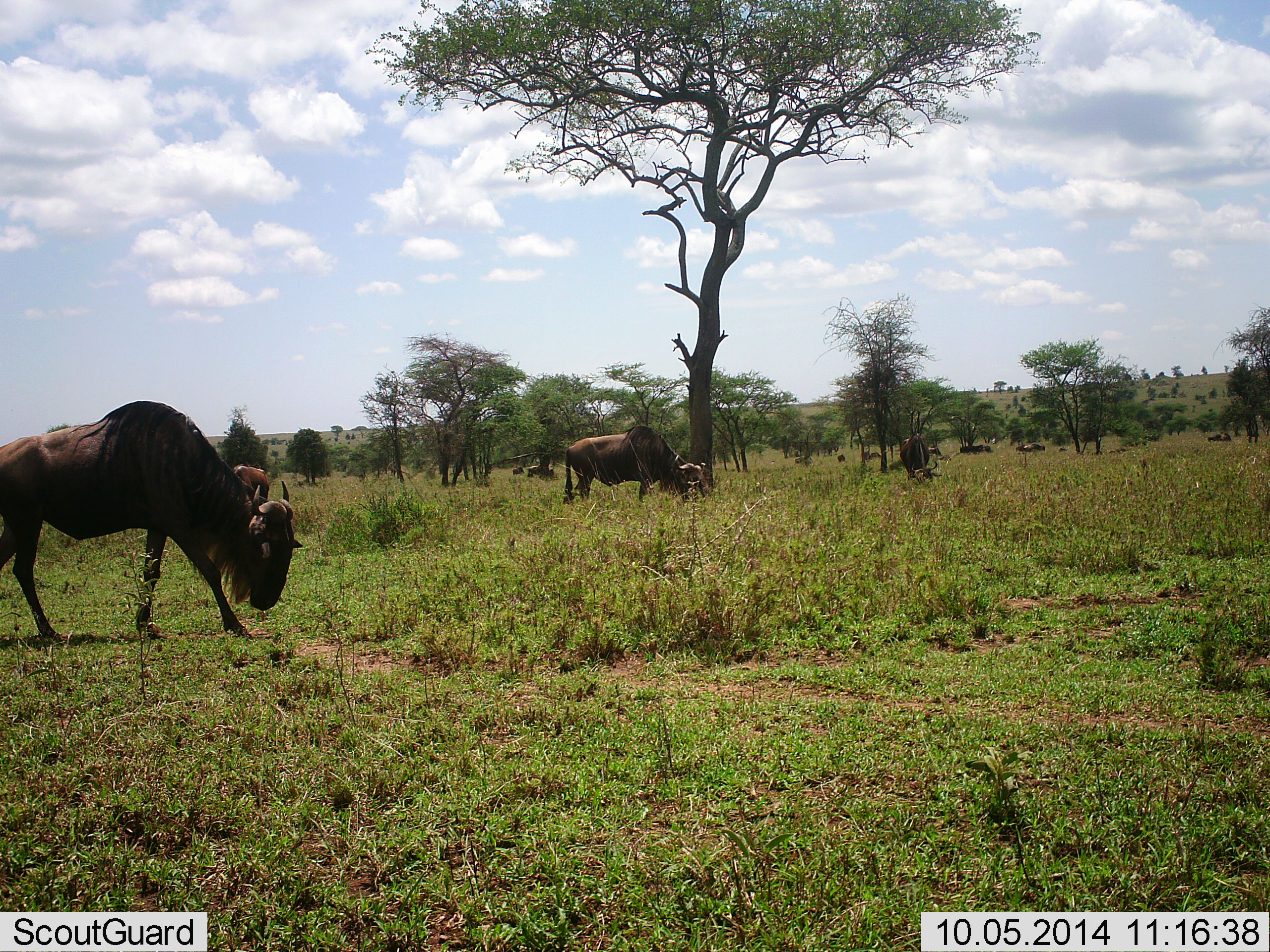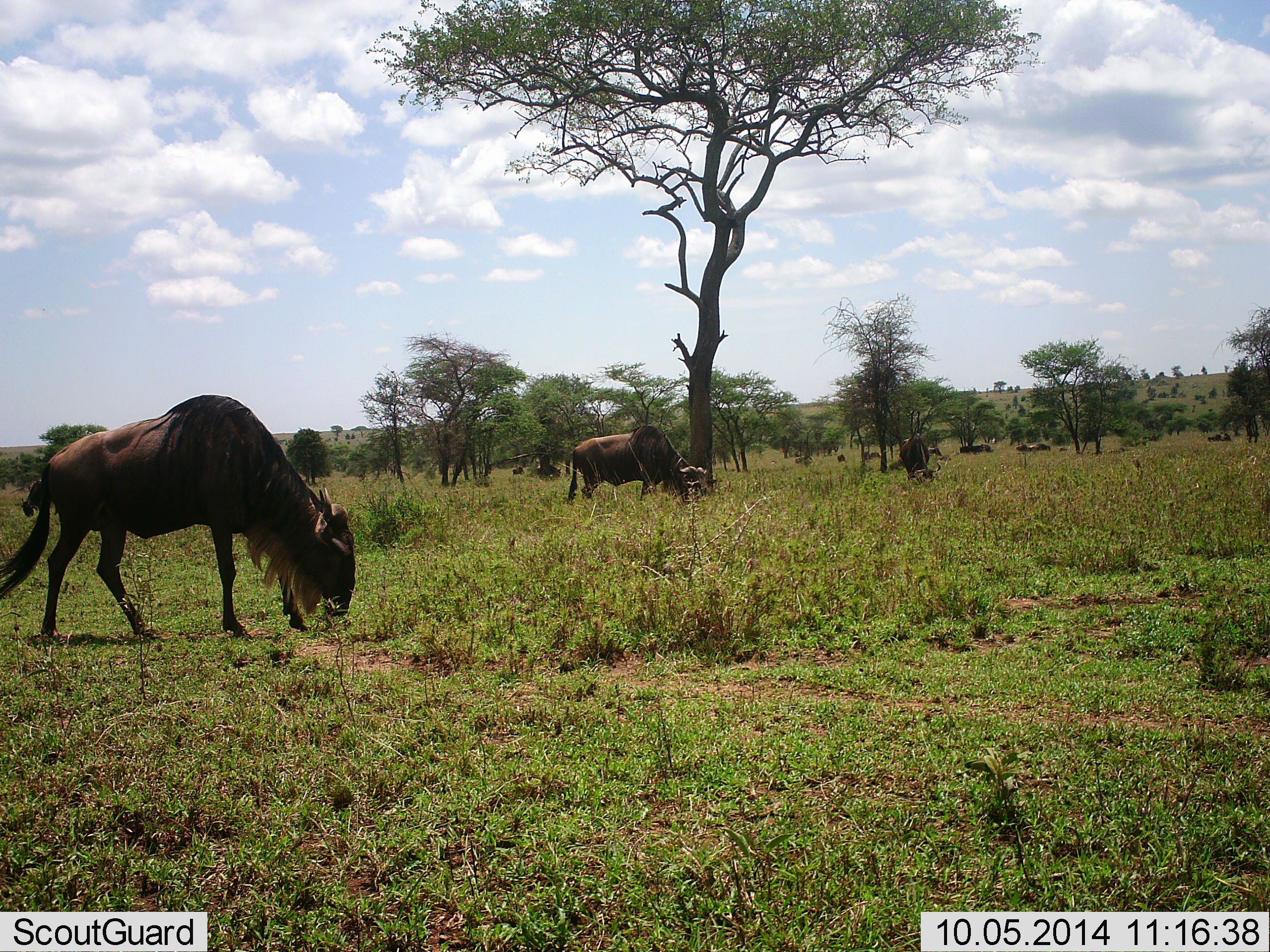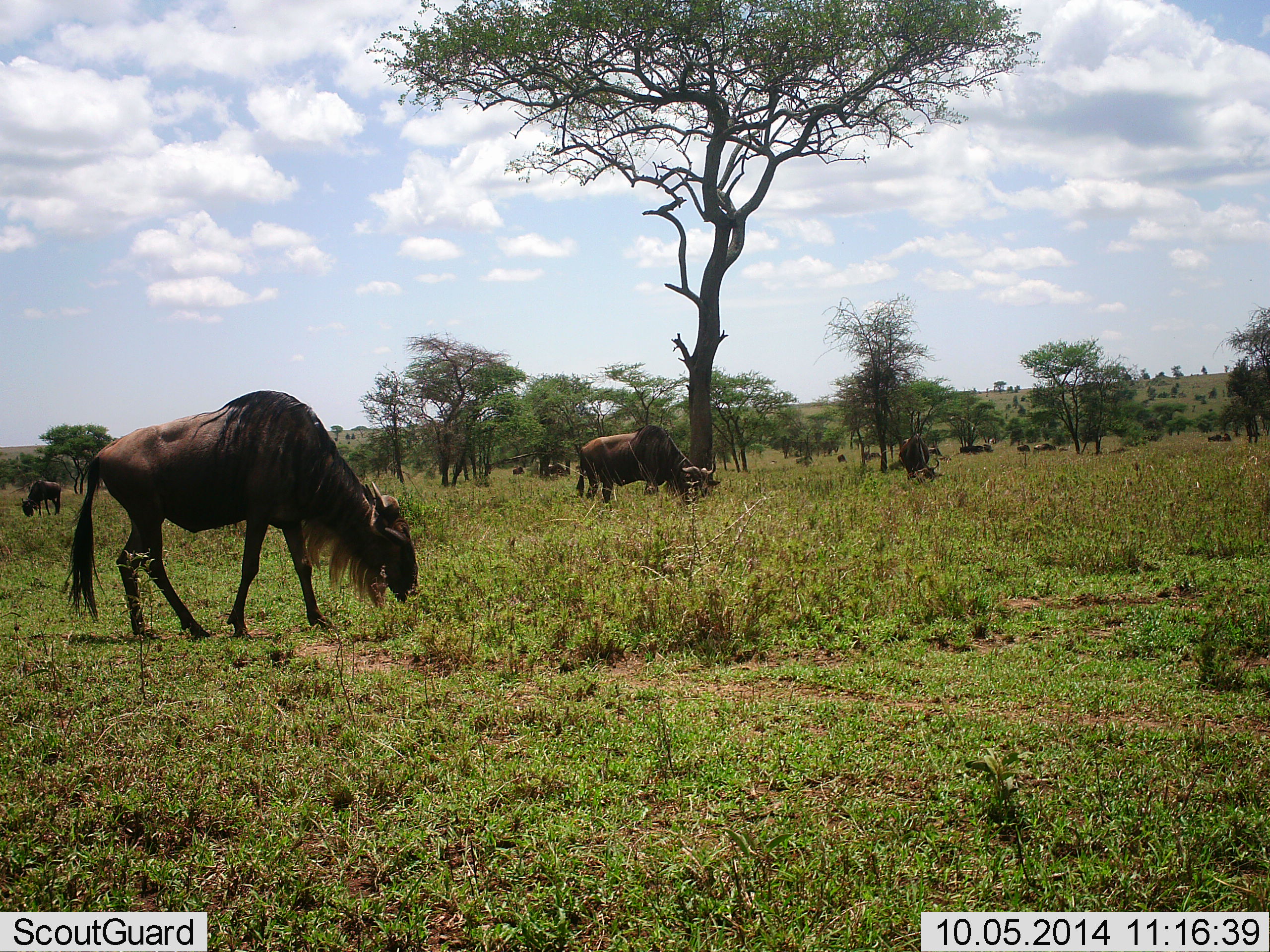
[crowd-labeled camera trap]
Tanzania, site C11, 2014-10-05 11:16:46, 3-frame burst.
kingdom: Animalia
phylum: Chordata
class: Mammalia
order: Artiodactyla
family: Bovidae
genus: Connochaetes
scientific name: Connochaetes taurinus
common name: blue wildebeest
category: wildebeest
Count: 7.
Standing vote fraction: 10%.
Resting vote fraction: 0%.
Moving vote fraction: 30%.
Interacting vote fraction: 0%.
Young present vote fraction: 0%.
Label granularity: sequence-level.